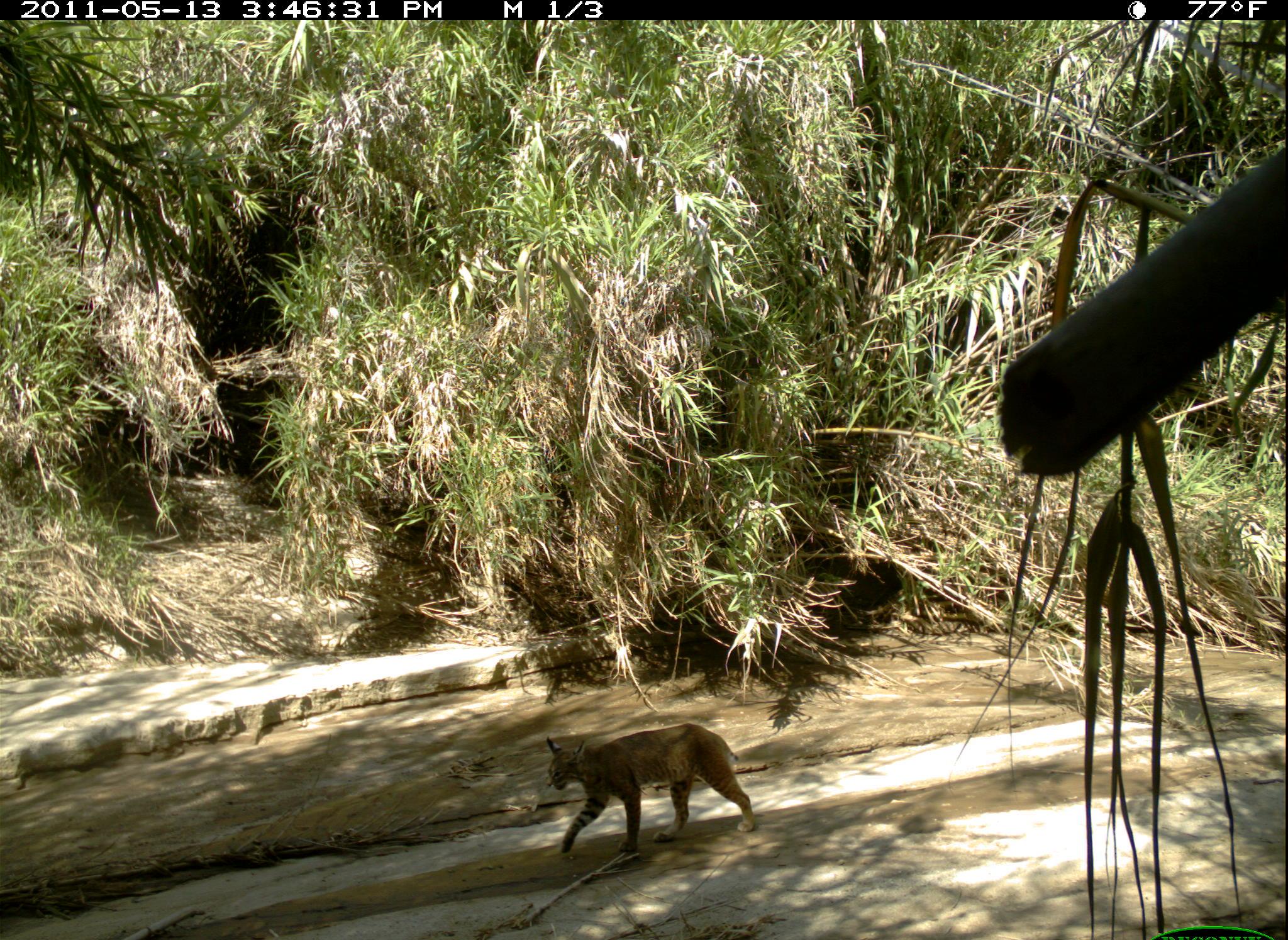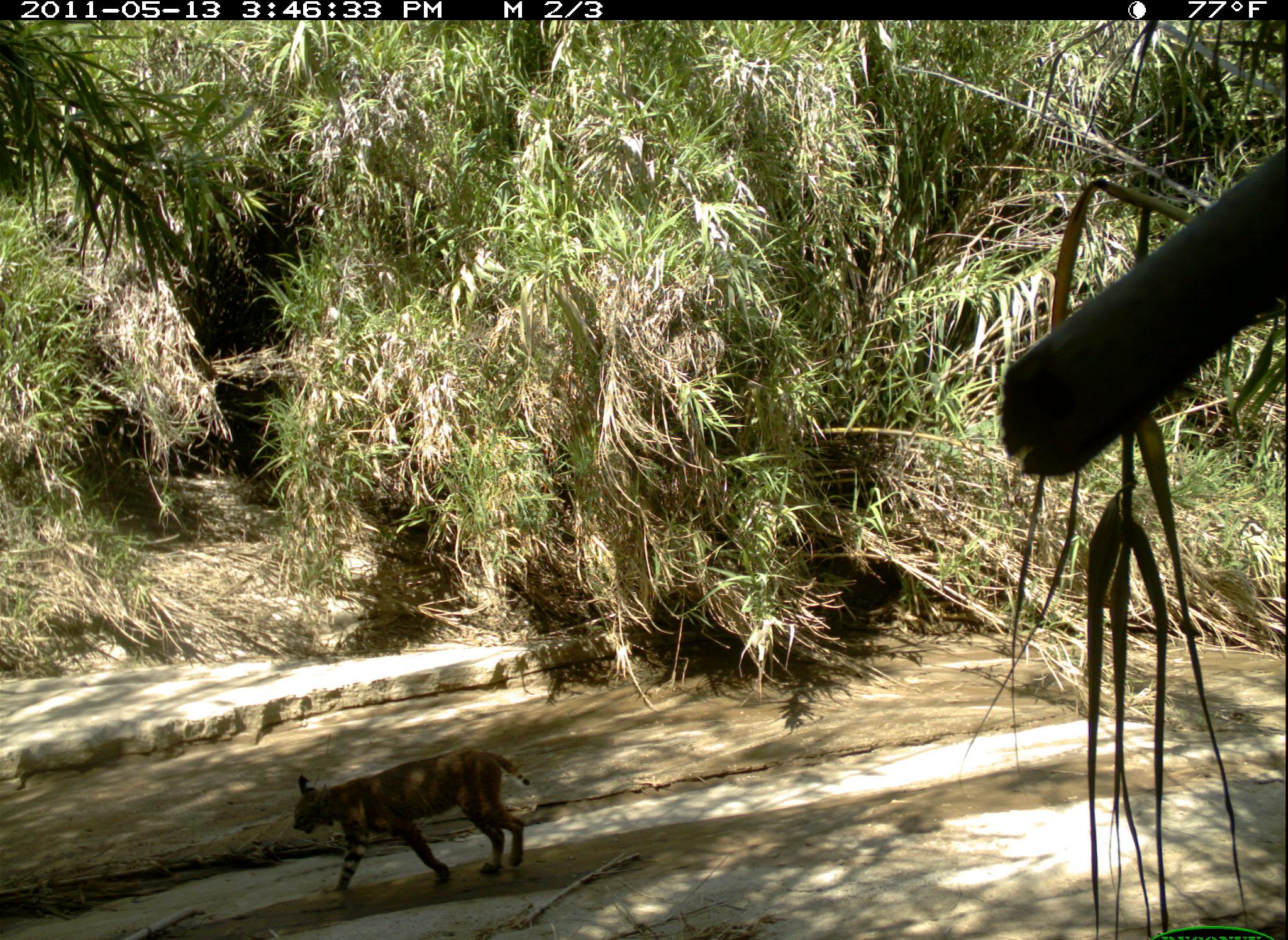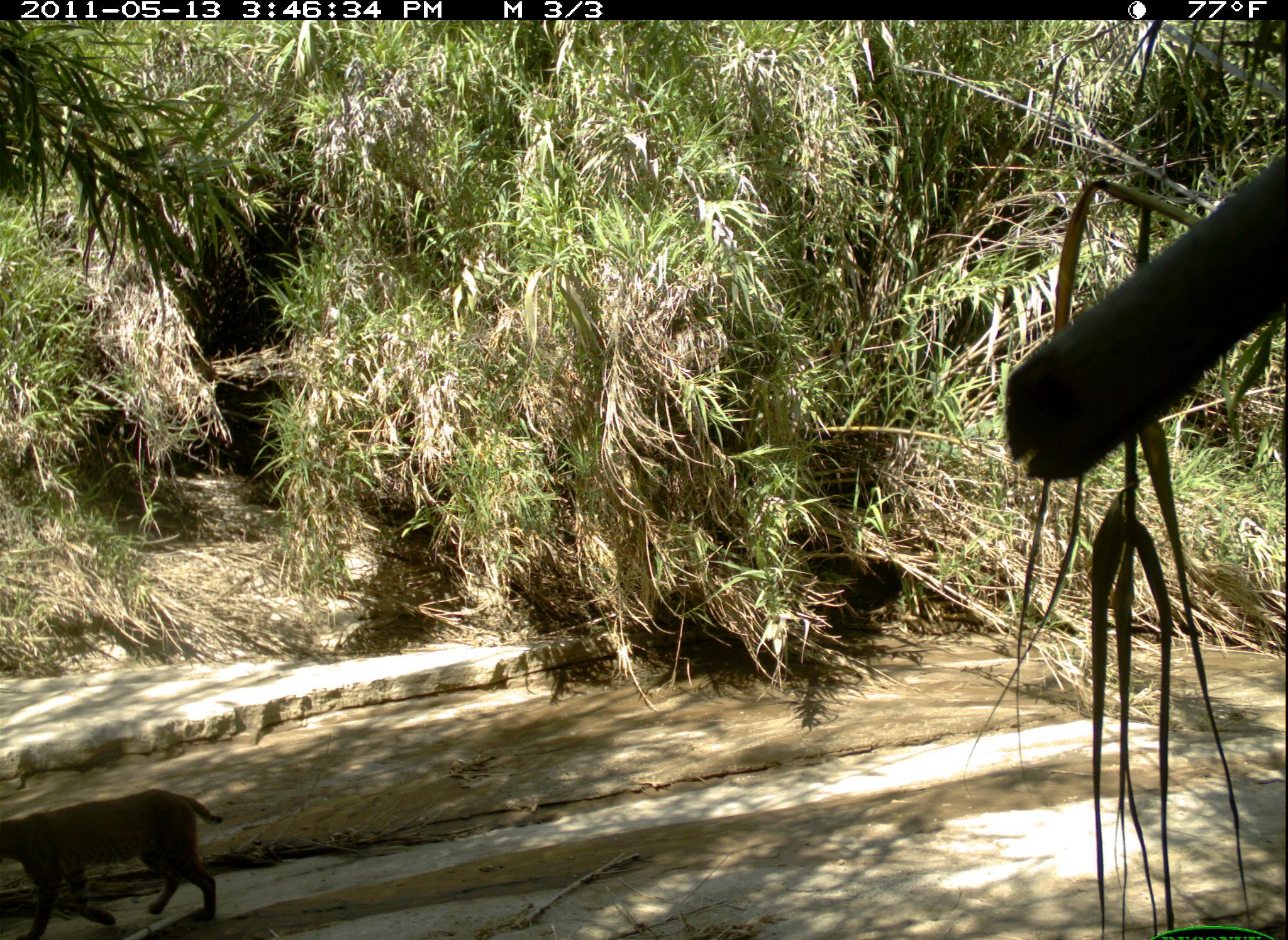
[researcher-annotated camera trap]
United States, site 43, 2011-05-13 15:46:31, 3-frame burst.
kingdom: Animalia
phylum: Chordata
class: Mammalia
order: Carnivora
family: Felidae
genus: Lynx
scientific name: Lynx rufus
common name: bobcat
Bobcat (Lynx rufus).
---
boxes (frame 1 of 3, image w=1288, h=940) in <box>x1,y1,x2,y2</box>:
bobcat: <box>539,718,787,879</box>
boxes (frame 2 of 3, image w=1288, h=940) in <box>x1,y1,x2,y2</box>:
bobcat: <box>270,736,567,902</box>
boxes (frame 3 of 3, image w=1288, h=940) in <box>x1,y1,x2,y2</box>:
bobcat: <box>5,776,237,940</box>